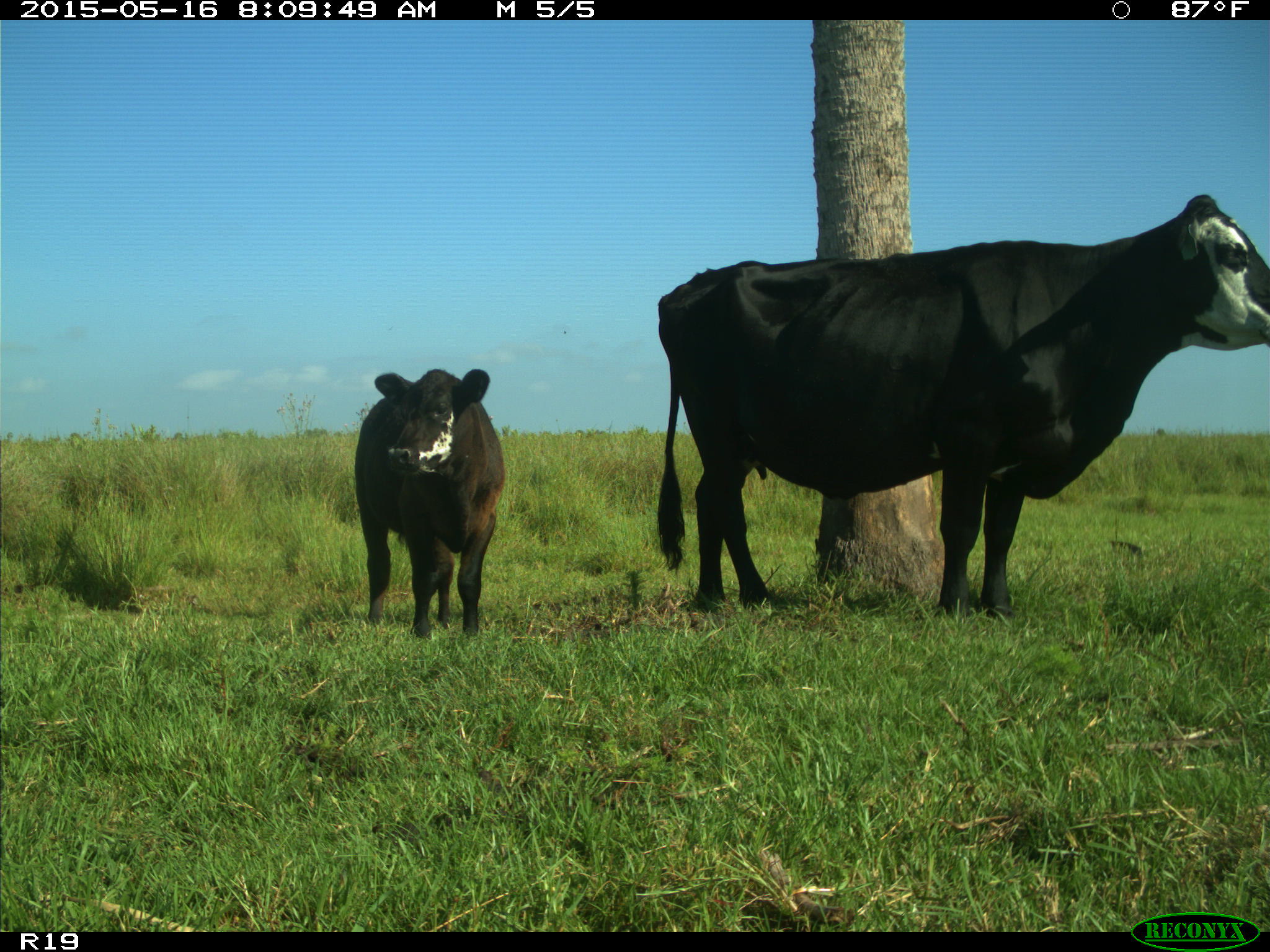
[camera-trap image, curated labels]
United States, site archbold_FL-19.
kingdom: Animalia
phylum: Chordata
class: Mammalia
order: Artiodactyla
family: Bovidae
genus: Bos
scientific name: Bos taurus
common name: domestic cow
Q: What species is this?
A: Bos taurus (domestic cow).